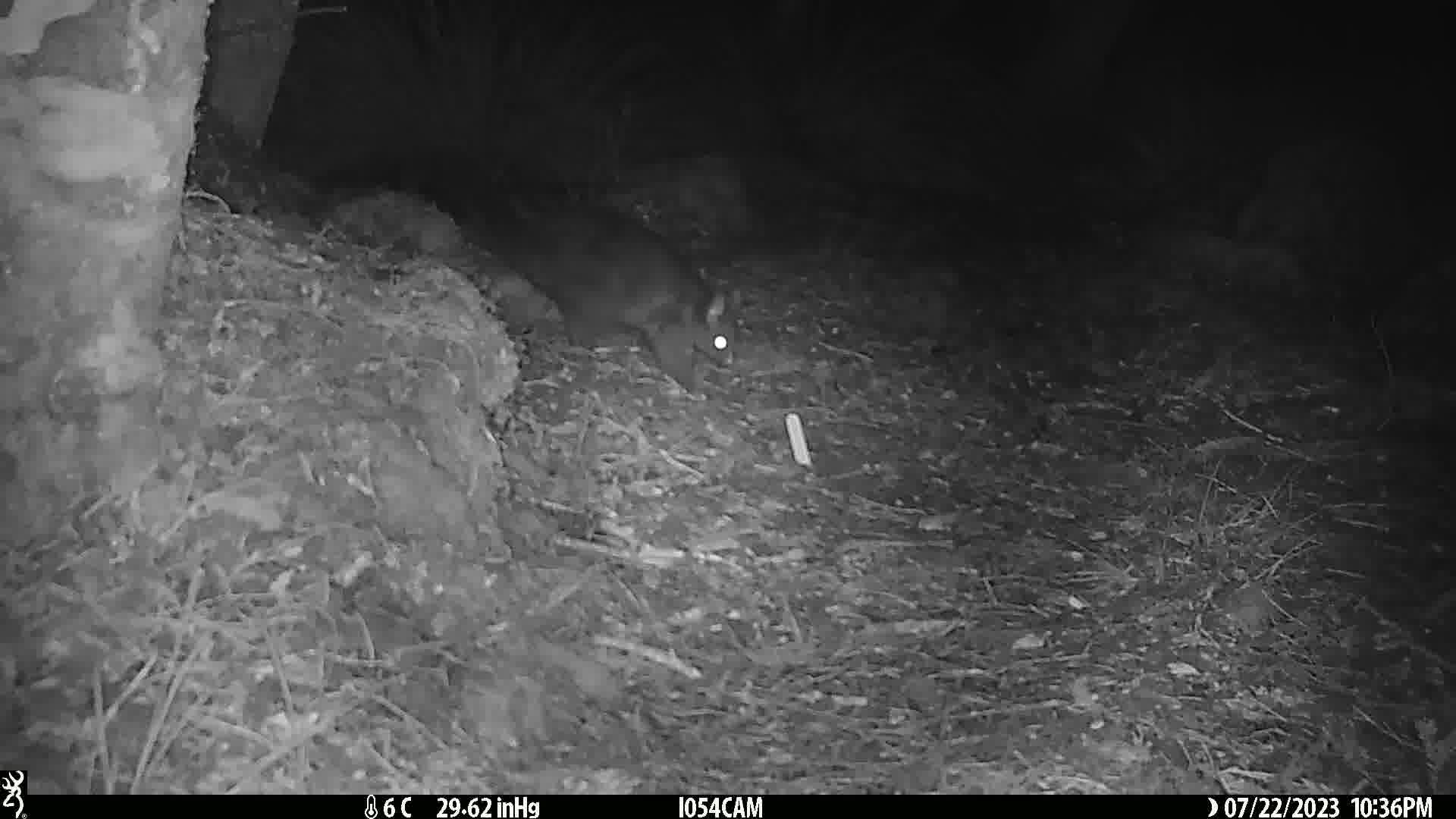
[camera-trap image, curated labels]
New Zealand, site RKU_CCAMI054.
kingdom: Animalia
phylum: Chordata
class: Mammalia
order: Diprotodontia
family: Phalangeridae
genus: Trichosurus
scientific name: Trichosurus vulpecula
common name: common brushtail possum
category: possum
Possum (common brushtail possum) (Trichosurus vulpecula).